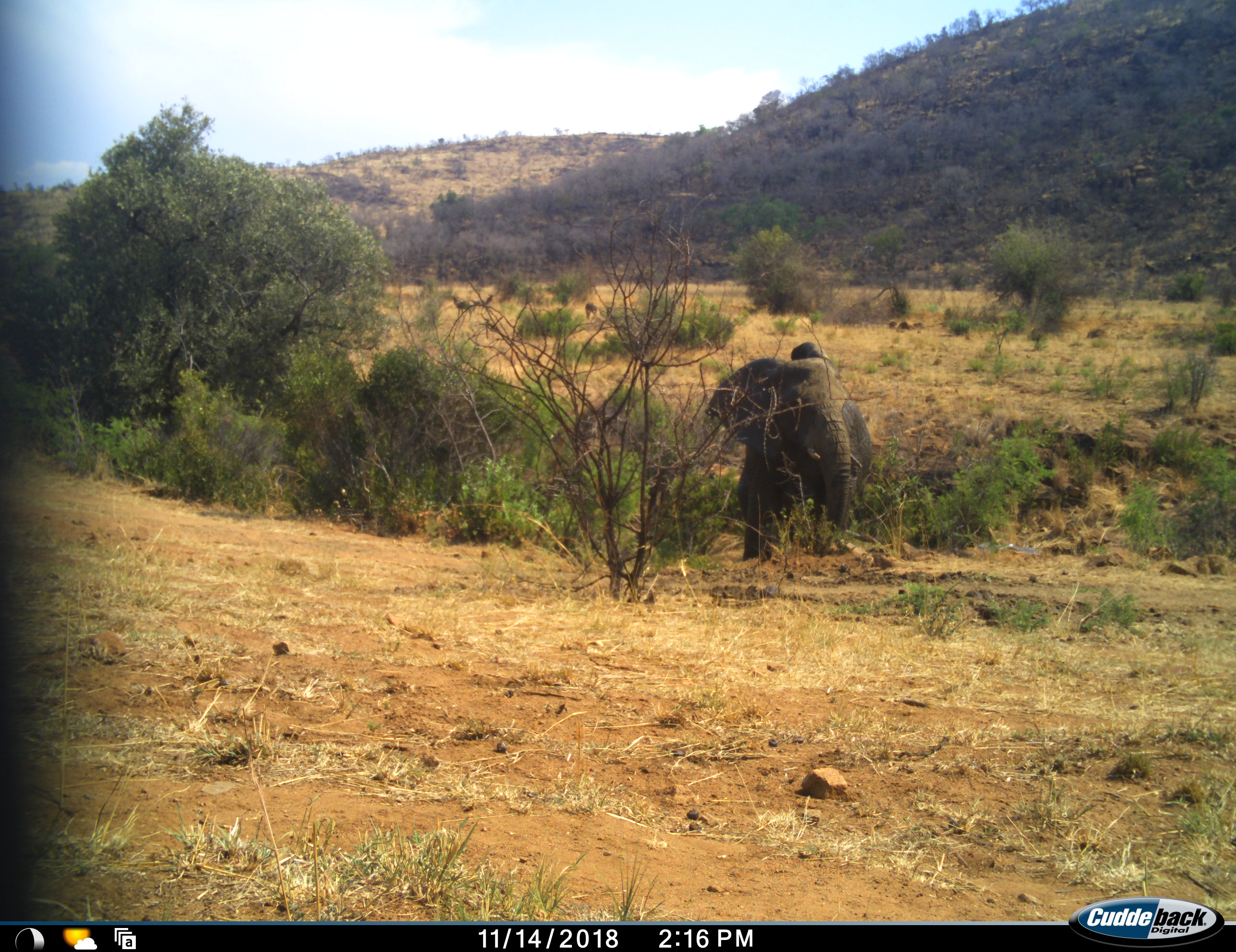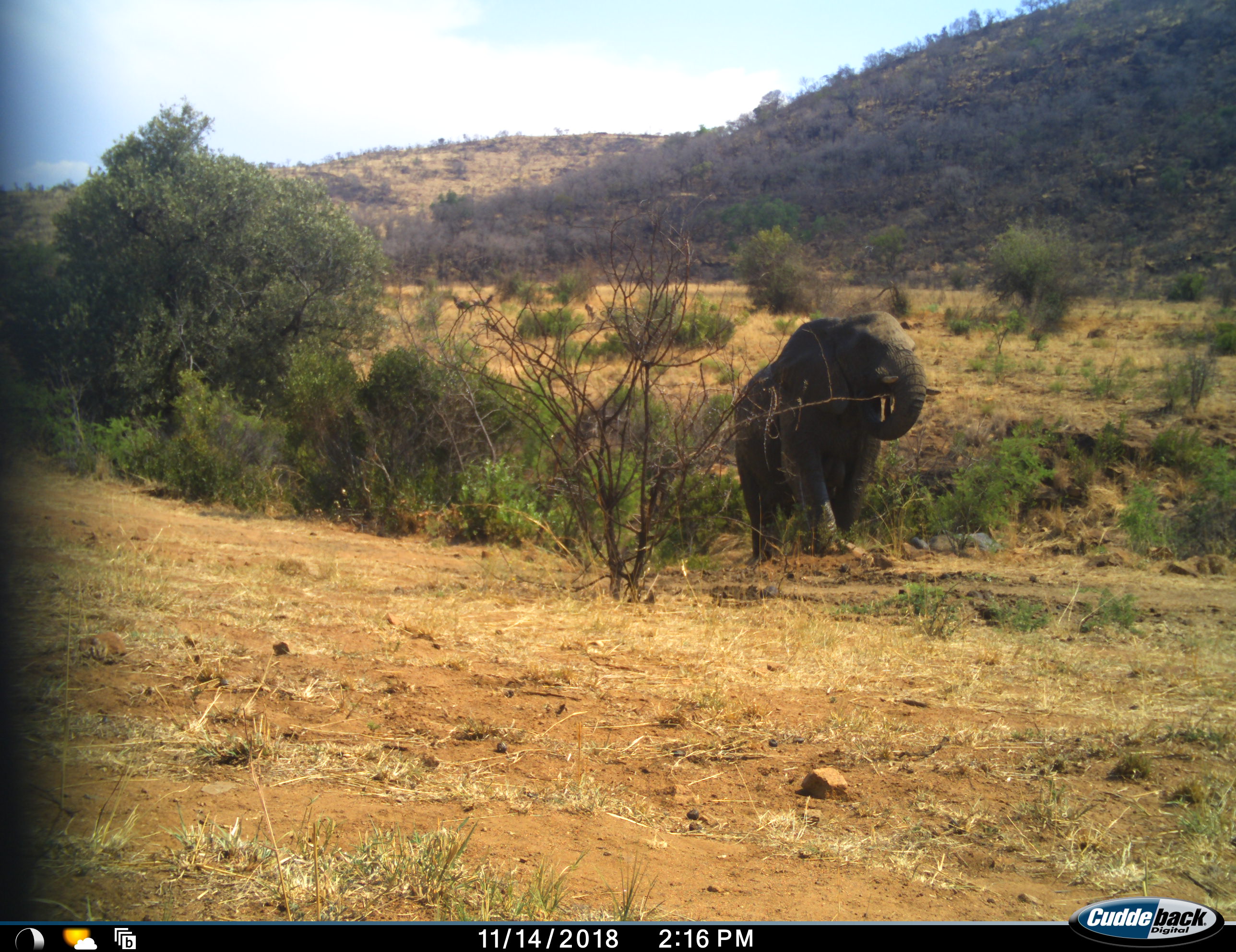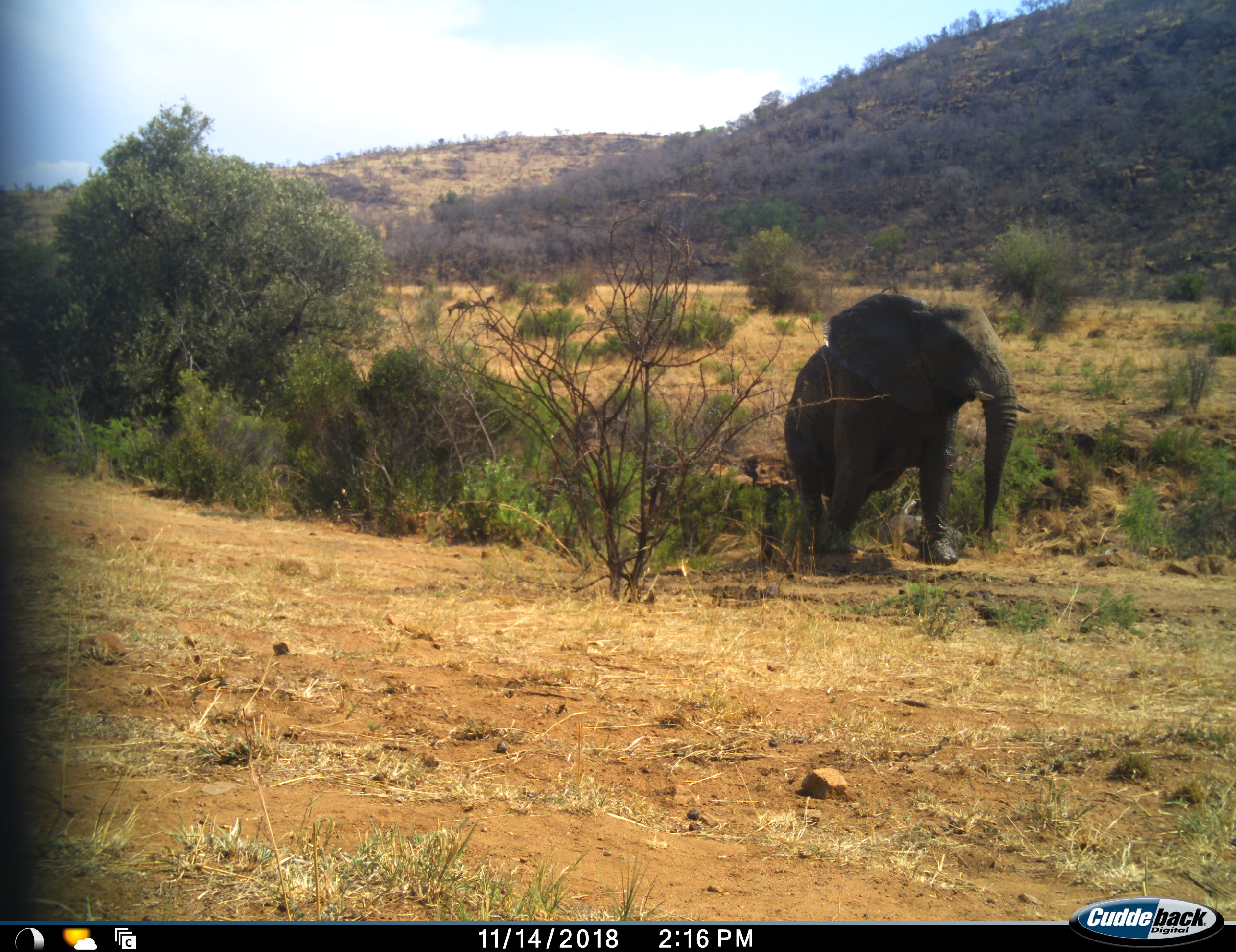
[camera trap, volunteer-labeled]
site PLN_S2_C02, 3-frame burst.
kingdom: Animalia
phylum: Chordata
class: Mammalia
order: Proboscidea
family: Elephantidae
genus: Loxodonta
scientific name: Loxodonta africana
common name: african bush elephant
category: elephant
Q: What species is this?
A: Elephant (african bush elephant) (Loxodonta africana).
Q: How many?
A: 1.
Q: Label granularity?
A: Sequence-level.